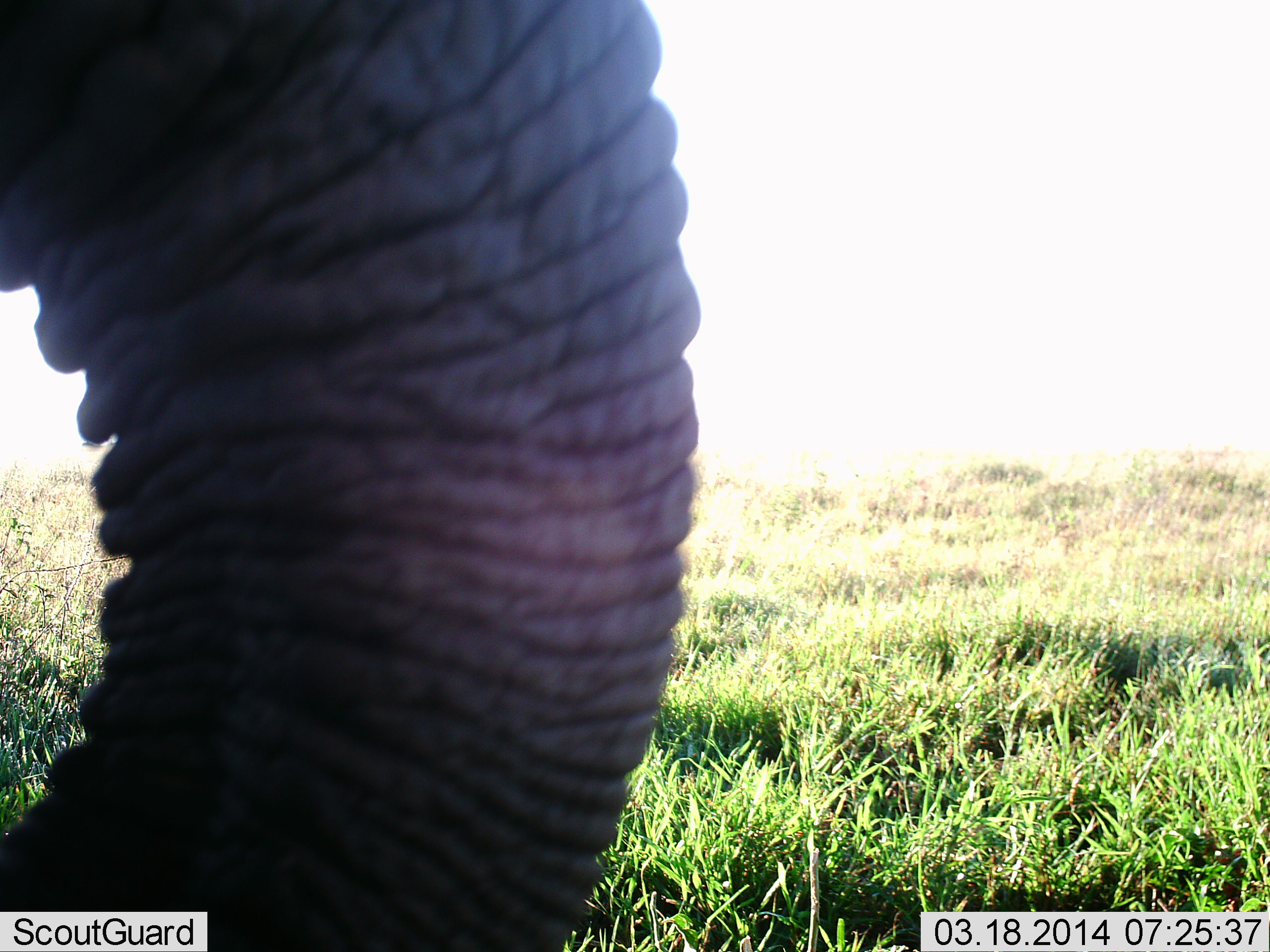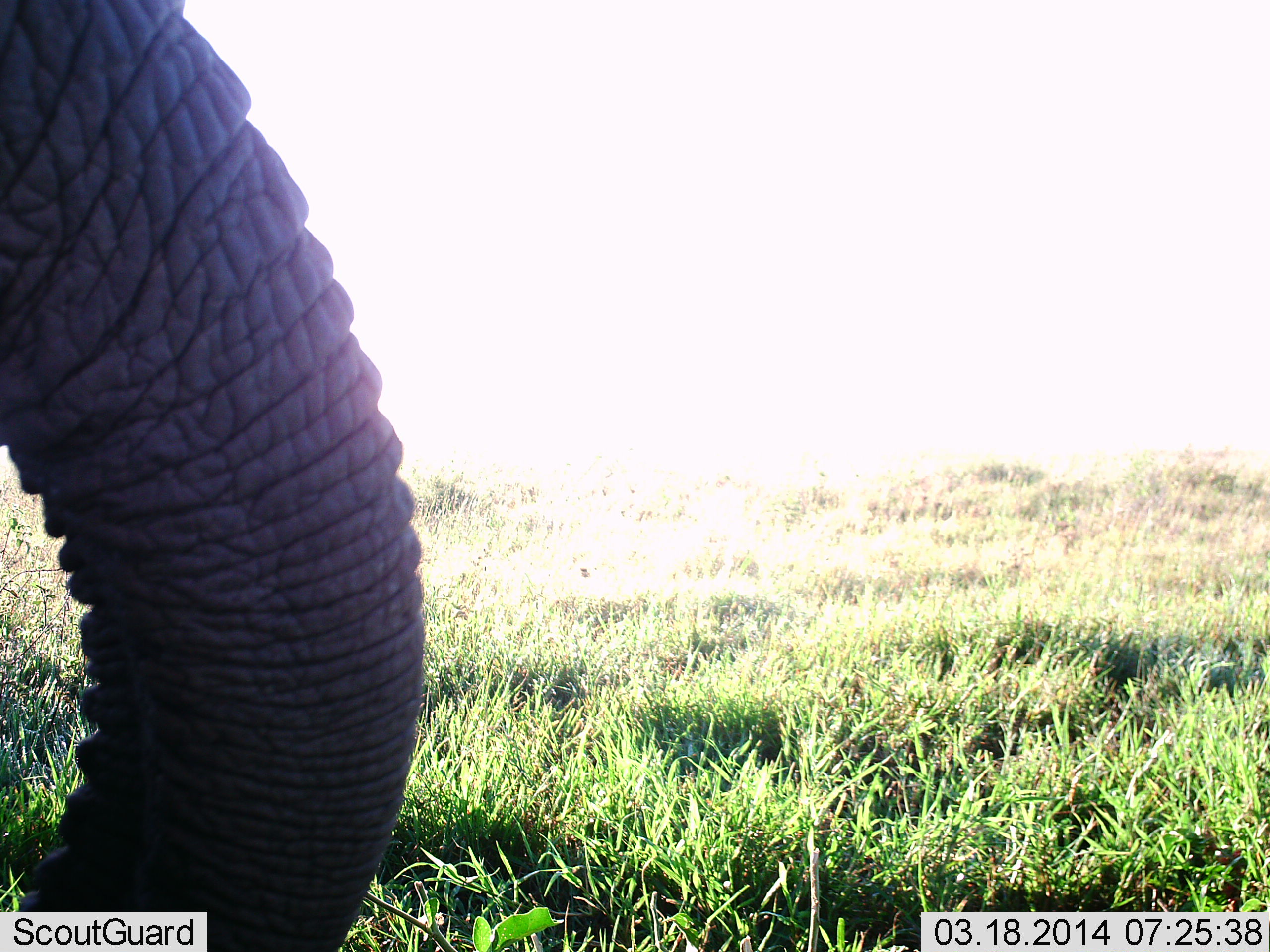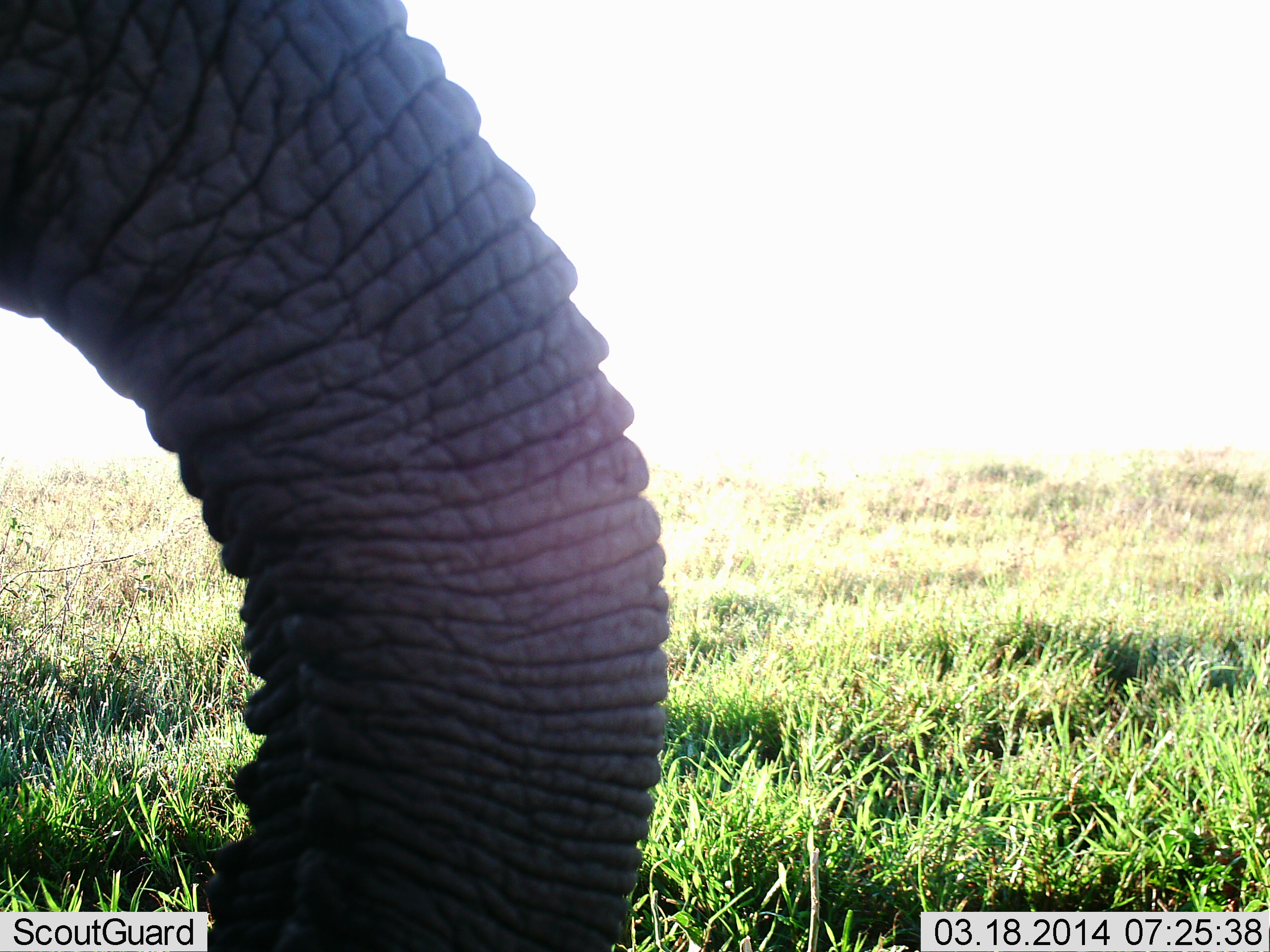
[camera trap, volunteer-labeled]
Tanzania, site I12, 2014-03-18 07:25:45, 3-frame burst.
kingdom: Animalia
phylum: Chordata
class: Mammalia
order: Proboscidea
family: Elephantidae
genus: Loxodonta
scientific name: Loxodonta africana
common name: african bush elephant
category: elephant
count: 1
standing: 56%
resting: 0%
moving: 20%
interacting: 5%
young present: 0%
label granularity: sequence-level